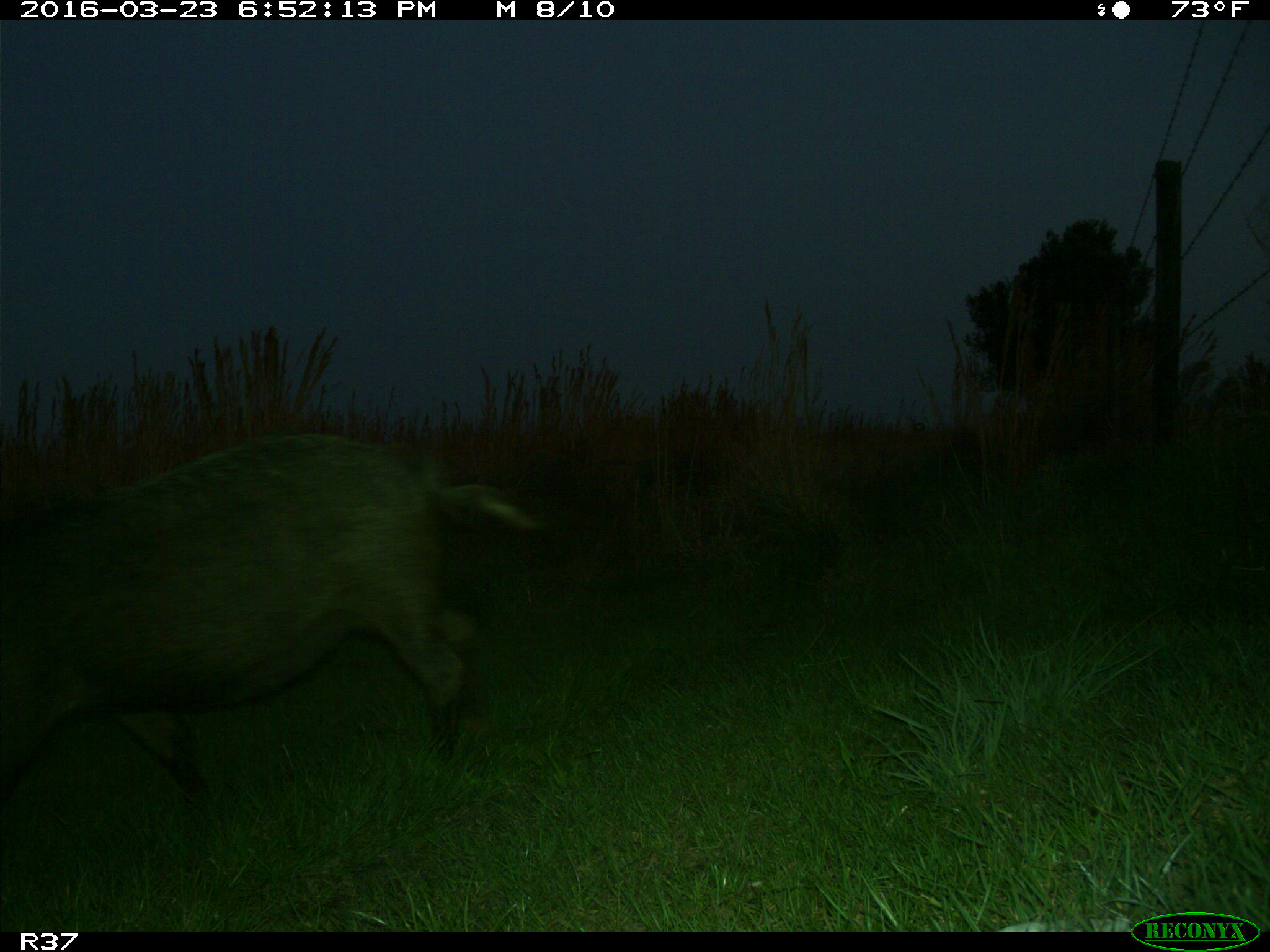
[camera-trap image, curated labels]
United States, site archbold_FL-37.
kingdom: Animalia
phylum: Chordata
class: Mammalia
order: Artiodactyla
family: Suidae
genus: Sus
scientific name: Sus scrofa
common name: wild boar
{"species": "Sus scrofa (wild boar)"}